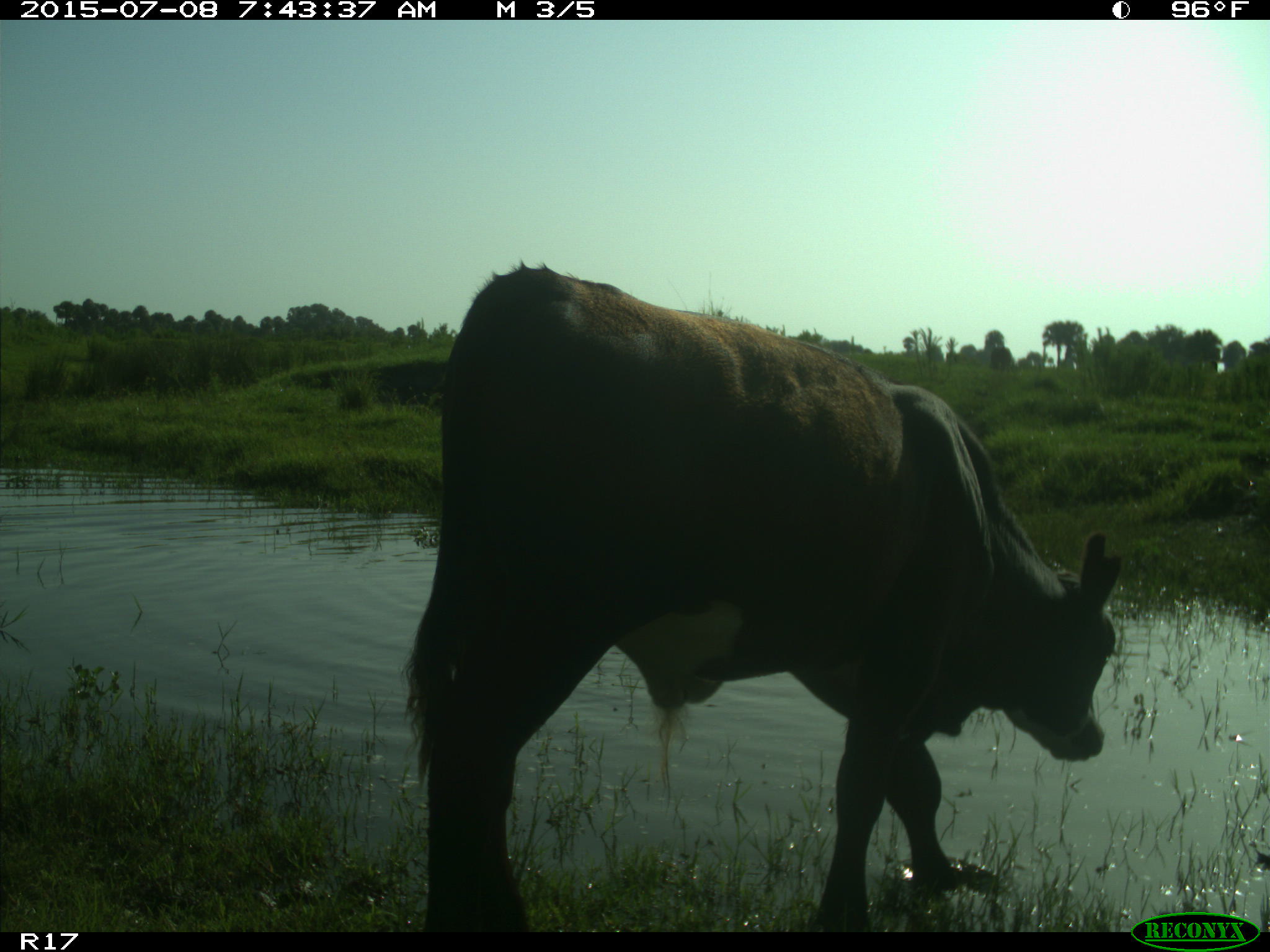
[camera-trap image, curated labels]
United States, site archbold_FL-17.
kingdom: Animalia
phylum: Chordata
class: Mammalia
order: Artiodactyla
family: Bovidae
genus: Bos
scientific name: Bos taurus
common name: domestic cow